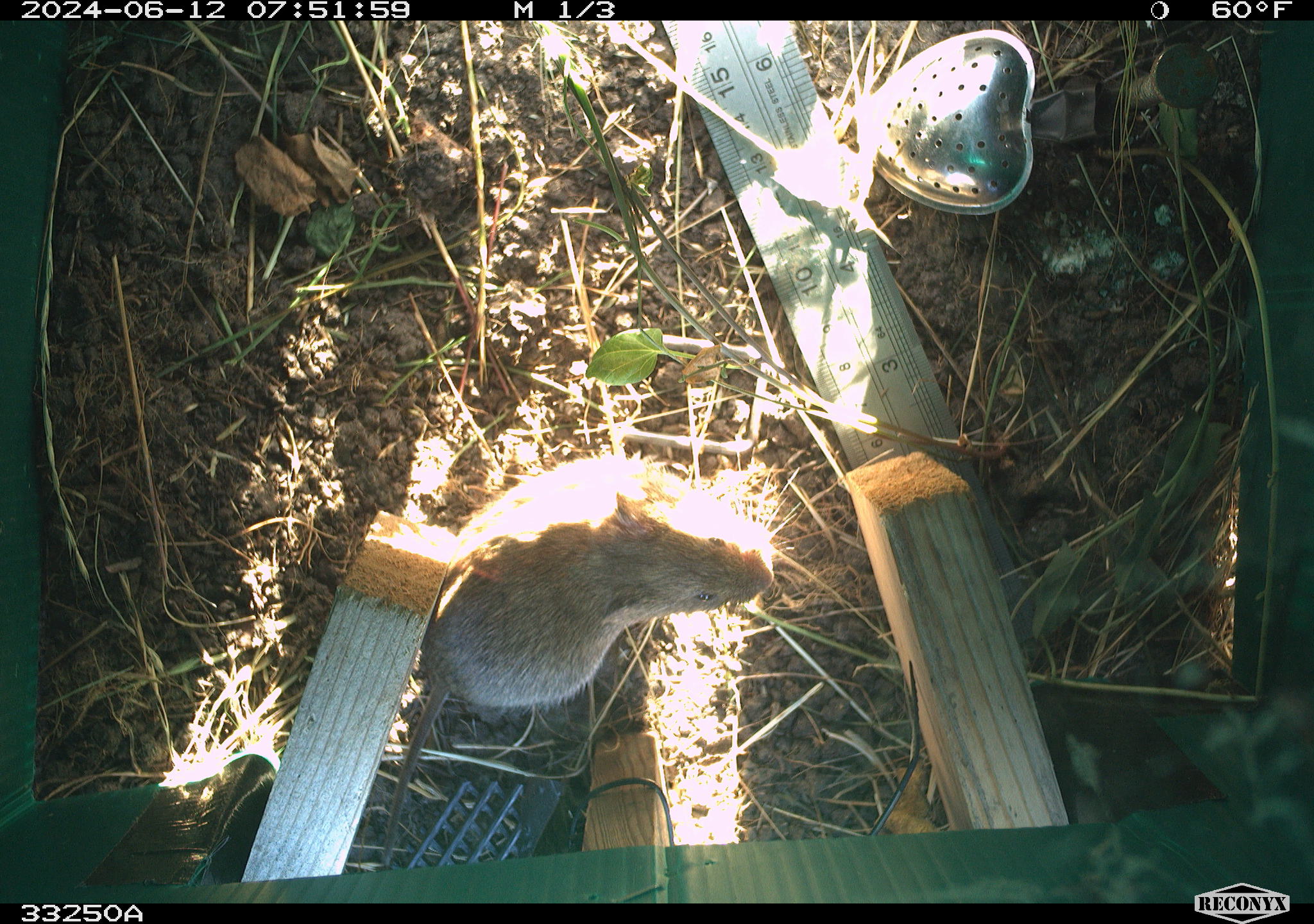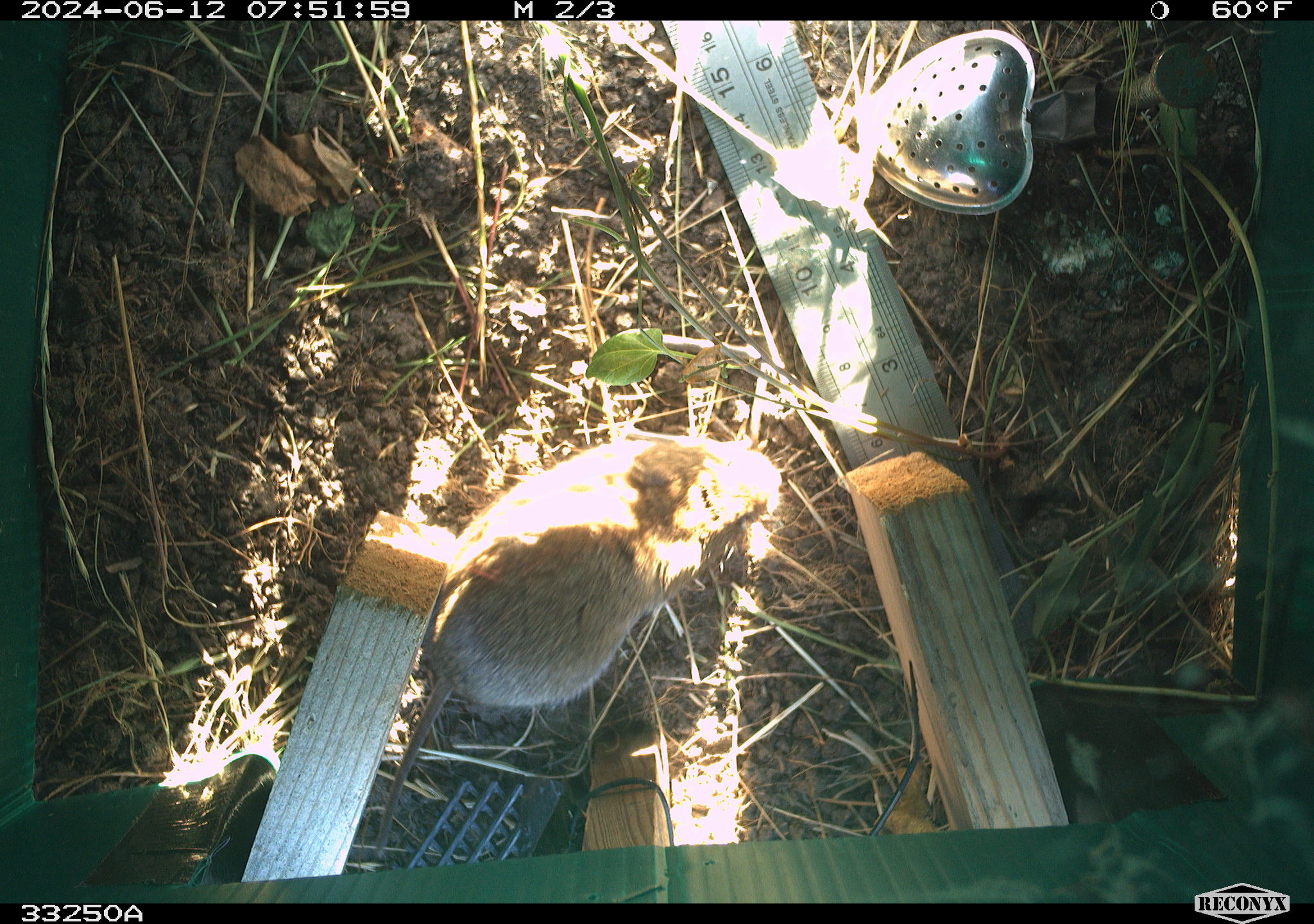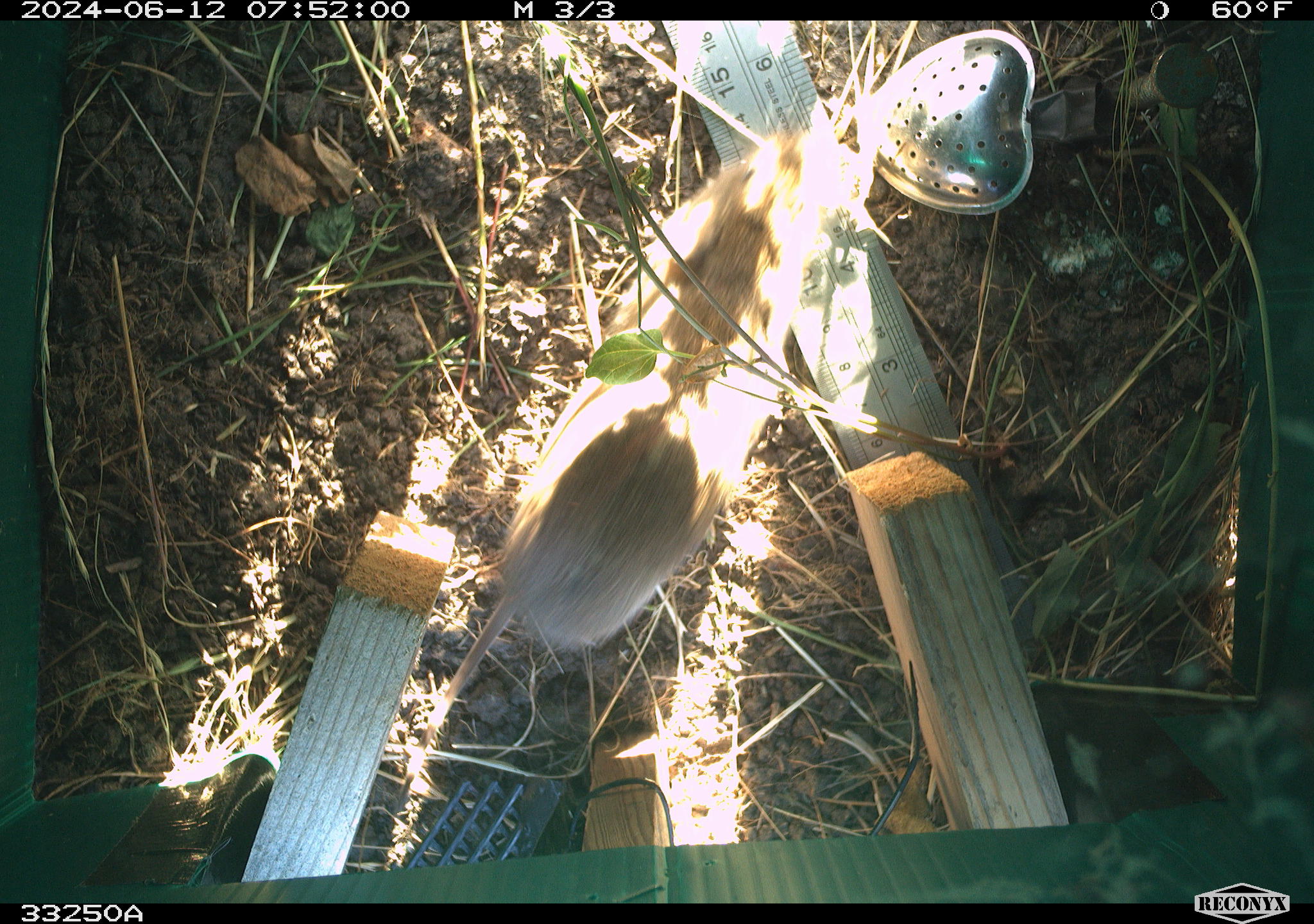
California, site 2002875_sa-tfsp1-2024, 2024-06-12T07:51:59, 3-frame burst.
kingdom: Animalia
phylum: Chordata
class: Mammalia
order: Rodentia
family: Cricetidae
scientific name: Arvicolinae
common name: voles, lemmings, and muskrats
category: arvicolinae subfamily